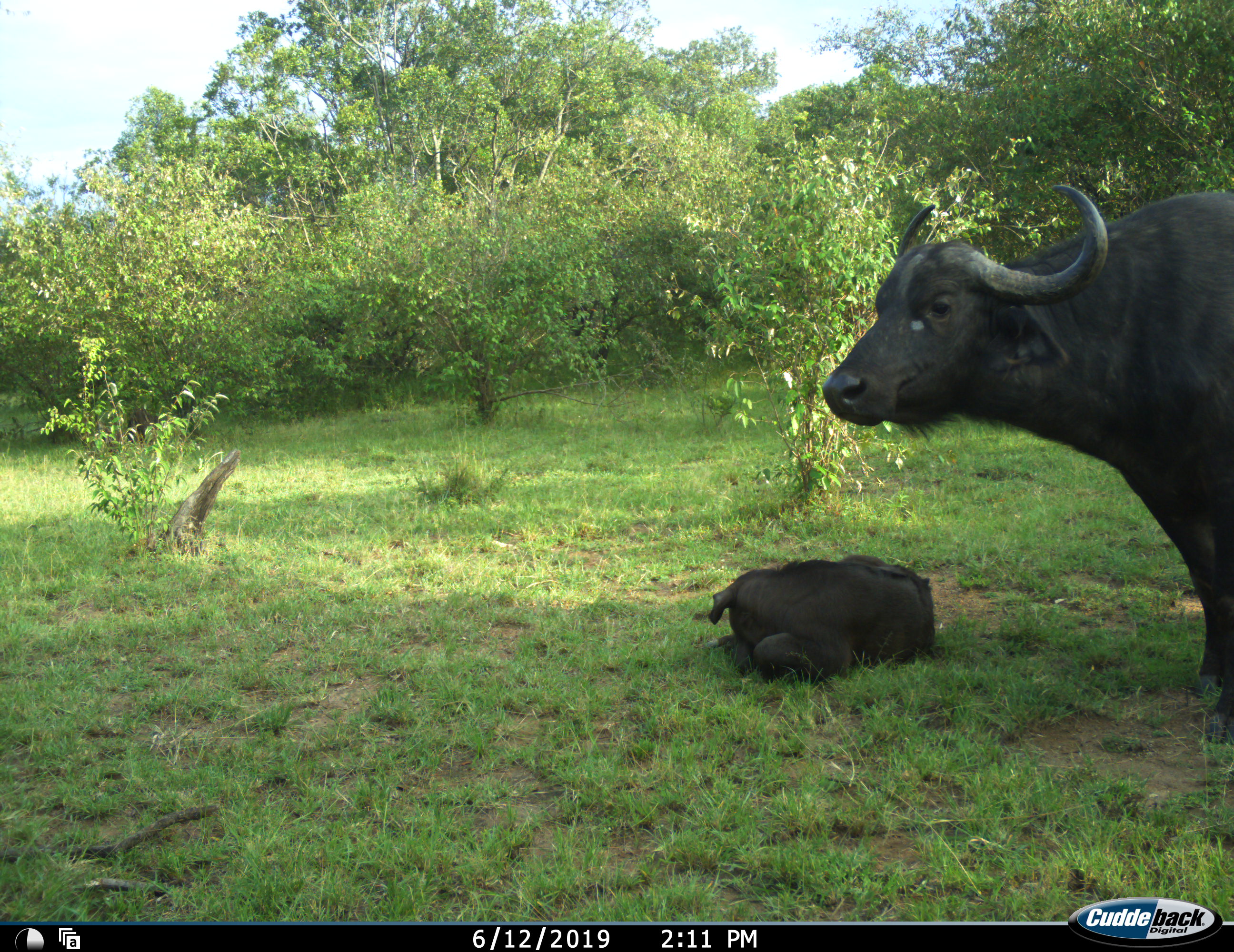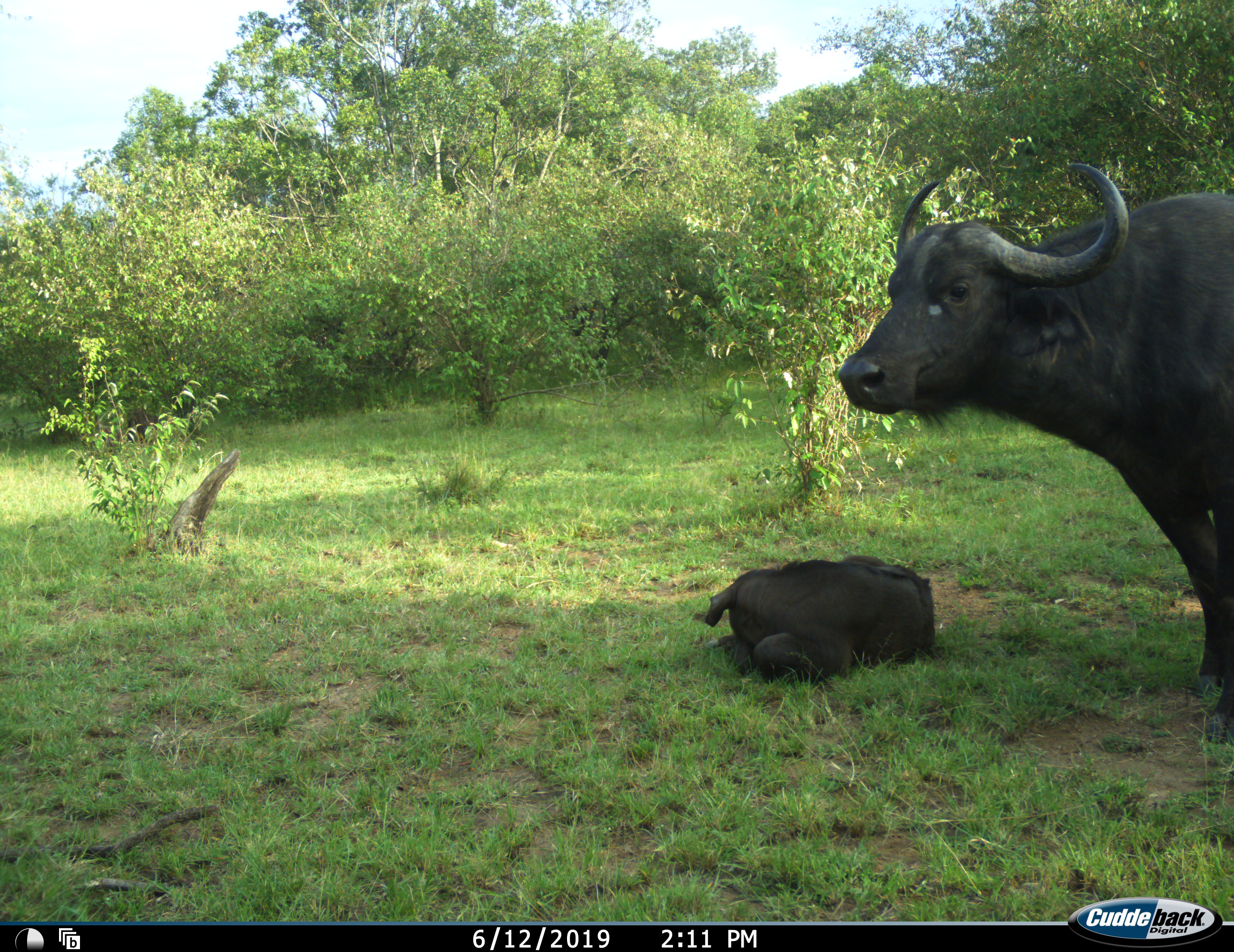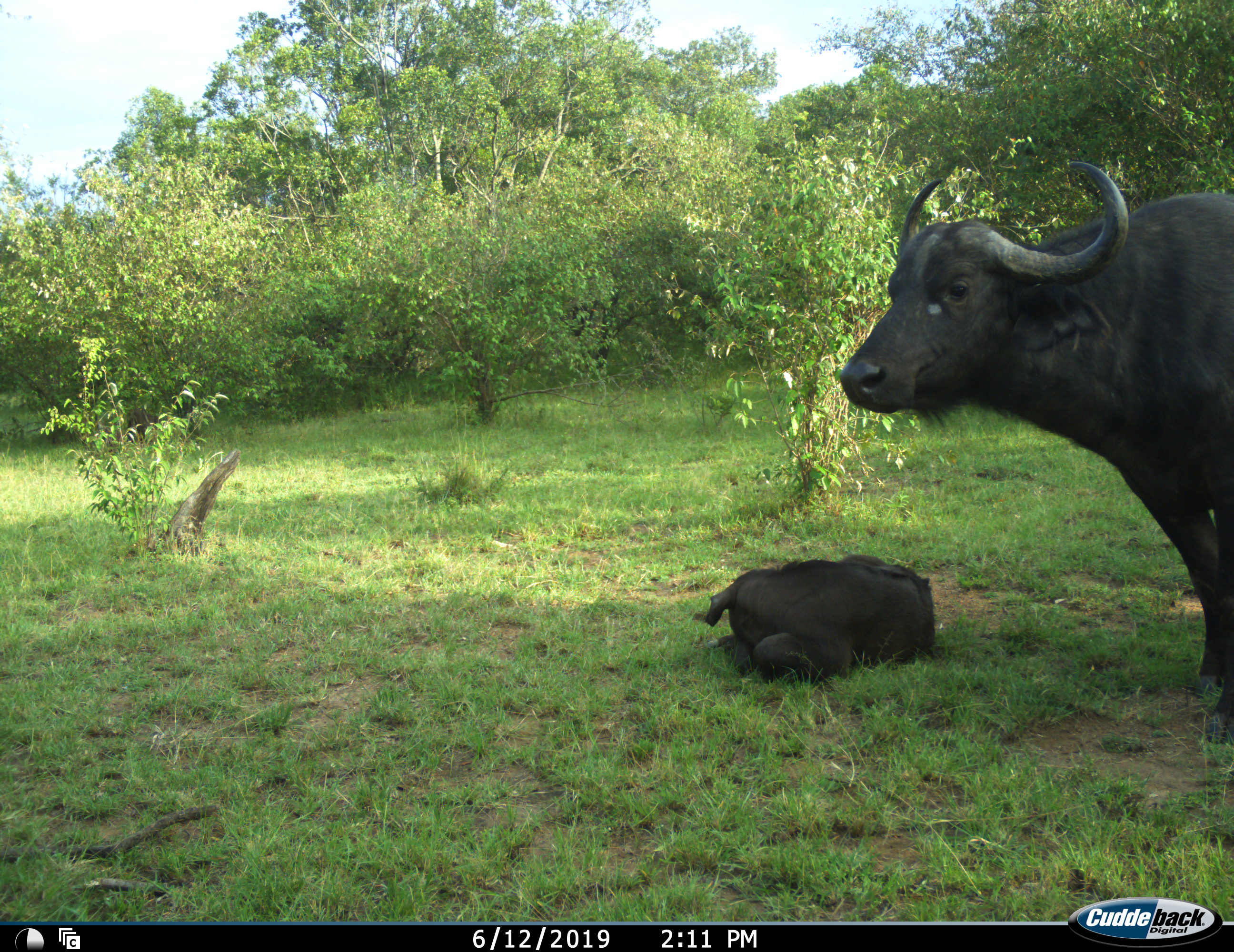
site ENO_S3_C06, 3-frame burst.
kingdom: Animalia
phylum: Chordata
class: Mammalia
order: Artiodactyla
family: Bovidae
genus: Syncerus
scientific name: Syncerus caffer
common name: african buffalo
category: buffalo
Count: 2.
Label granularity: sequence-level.